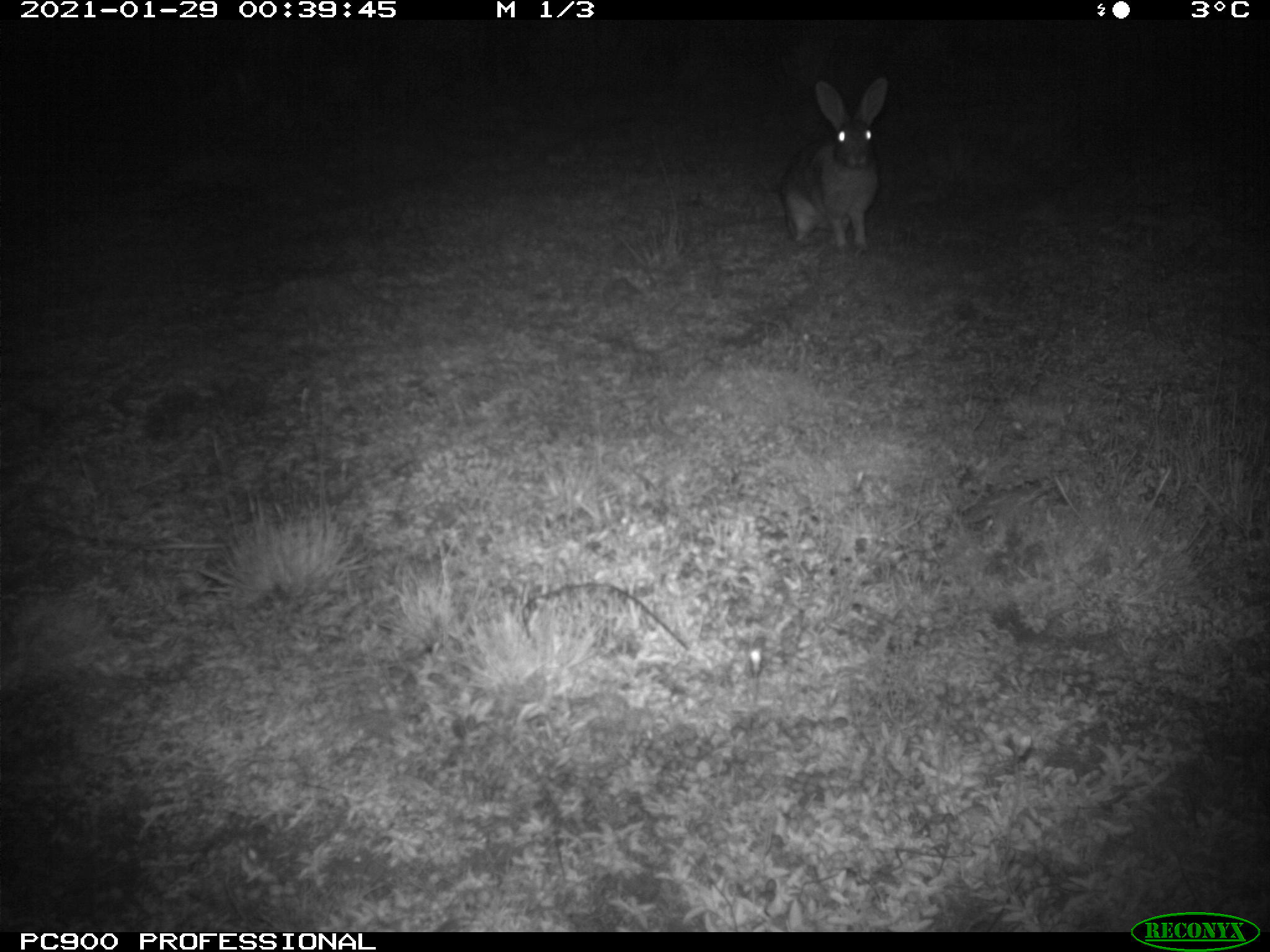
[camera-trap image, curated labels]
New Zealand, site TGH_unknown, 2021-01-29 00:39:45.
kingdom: Animalia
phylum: Chordata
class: Mammalia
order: Lagomorpha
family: Leporidae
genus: Oryctolagus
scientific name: Oryctolagus cuniculus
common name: european rabbit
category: rabbit